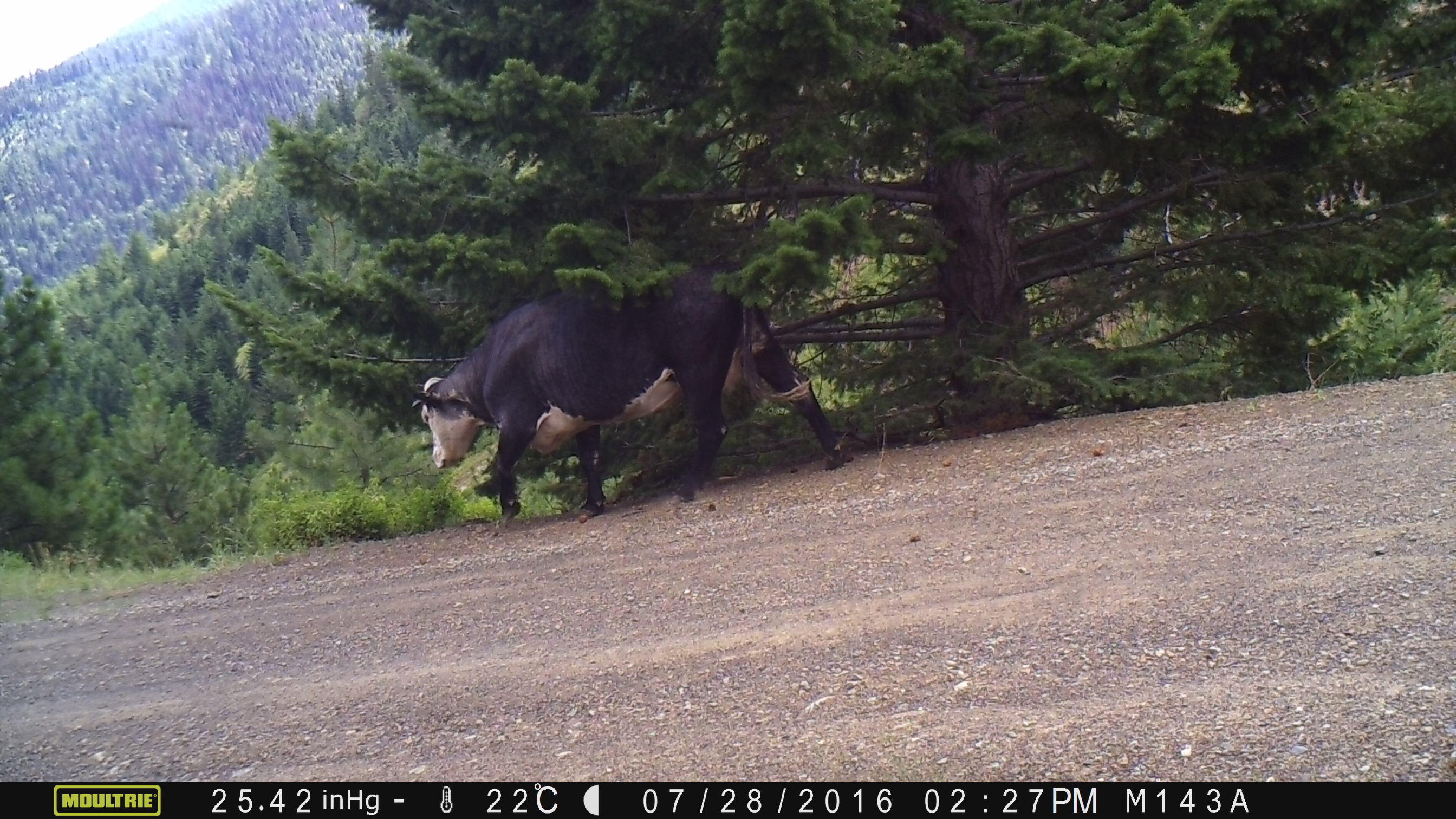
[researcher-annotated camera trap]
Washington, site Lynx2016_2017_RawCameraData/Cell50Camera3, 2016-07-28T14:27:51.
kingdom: Animalia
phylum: Chordata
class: Mammalia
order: Artiodactyla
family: Bovidae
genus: Bos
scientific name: Bos taurus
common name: domestic cattle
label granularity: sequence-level